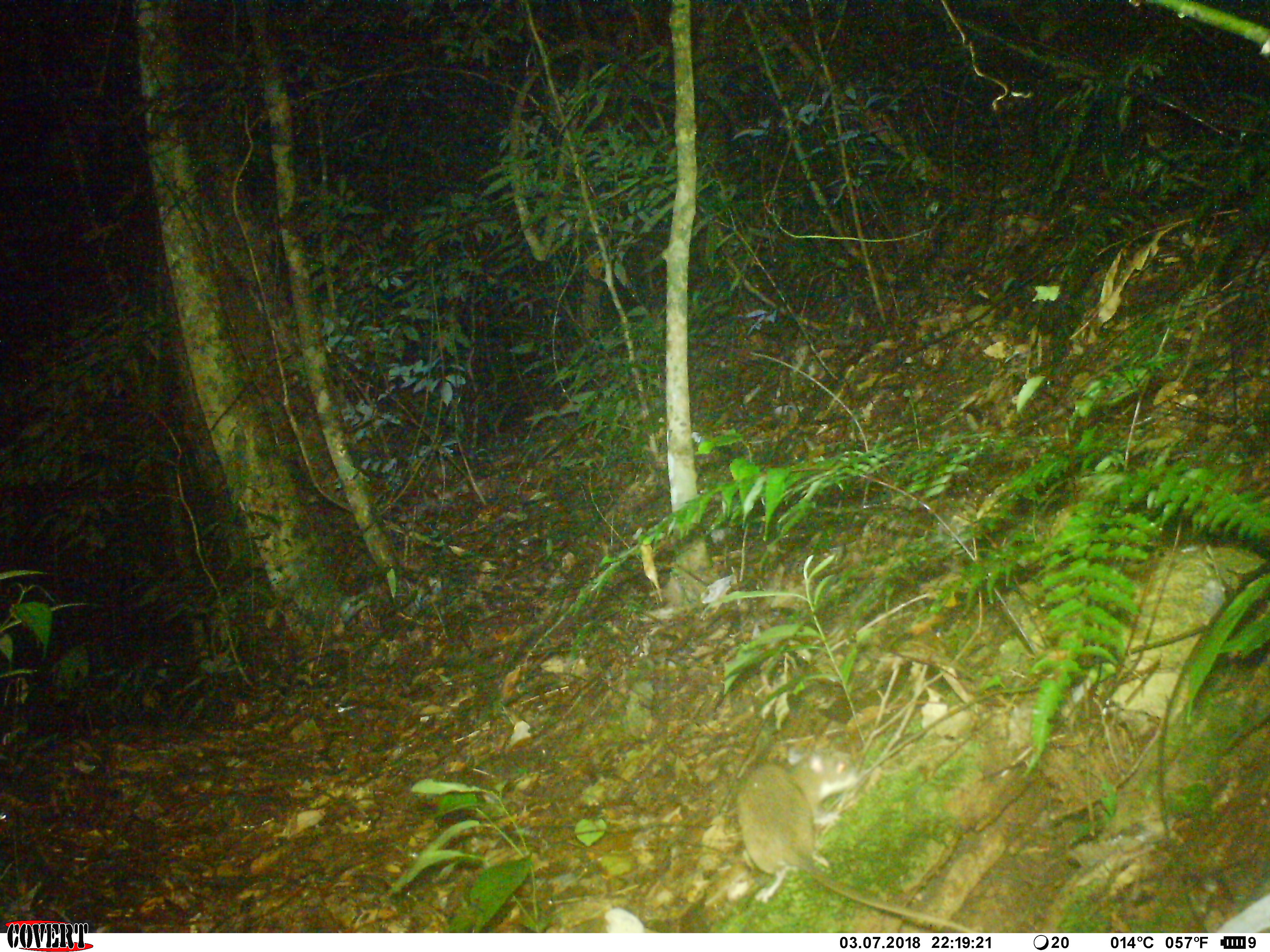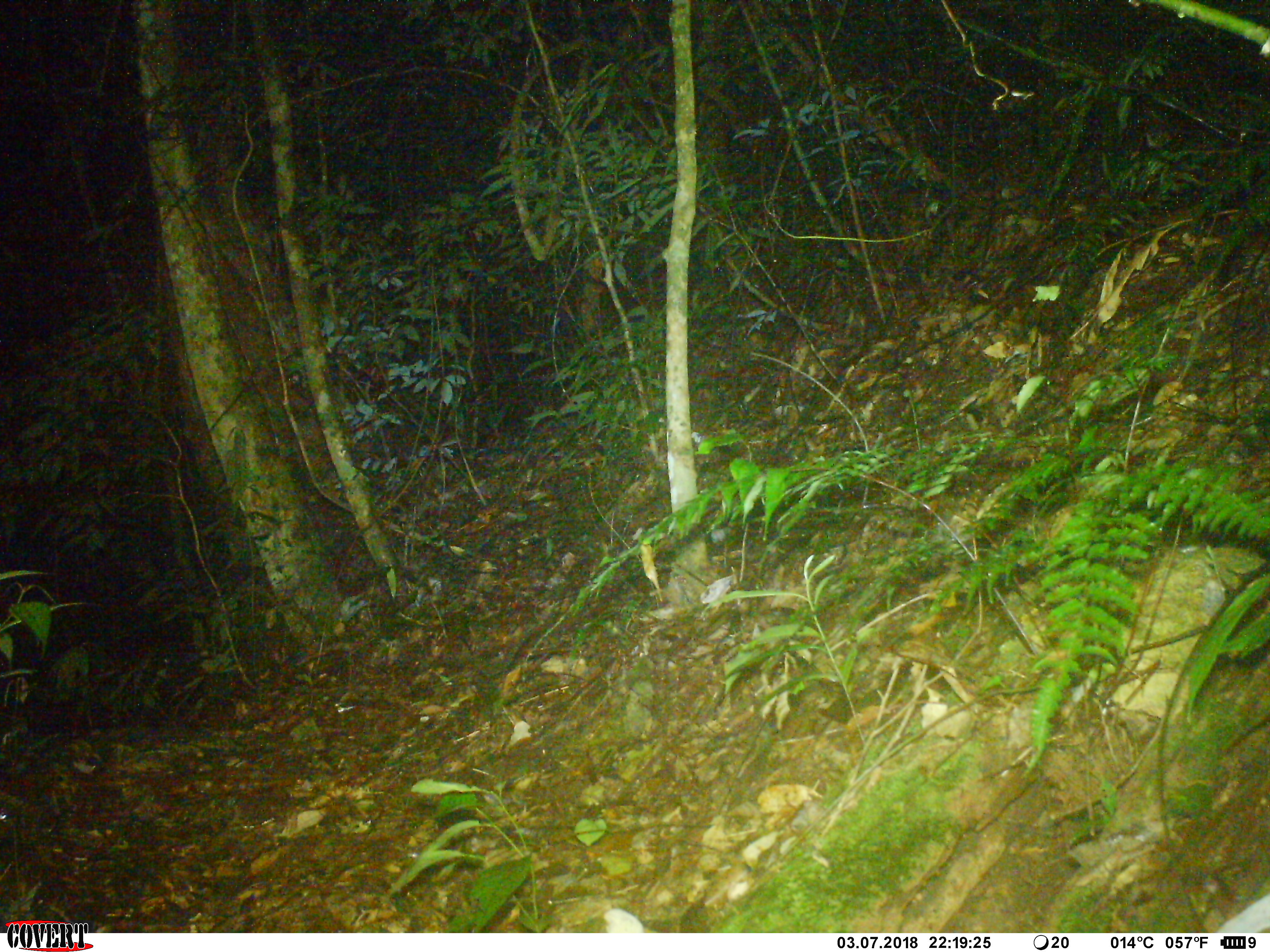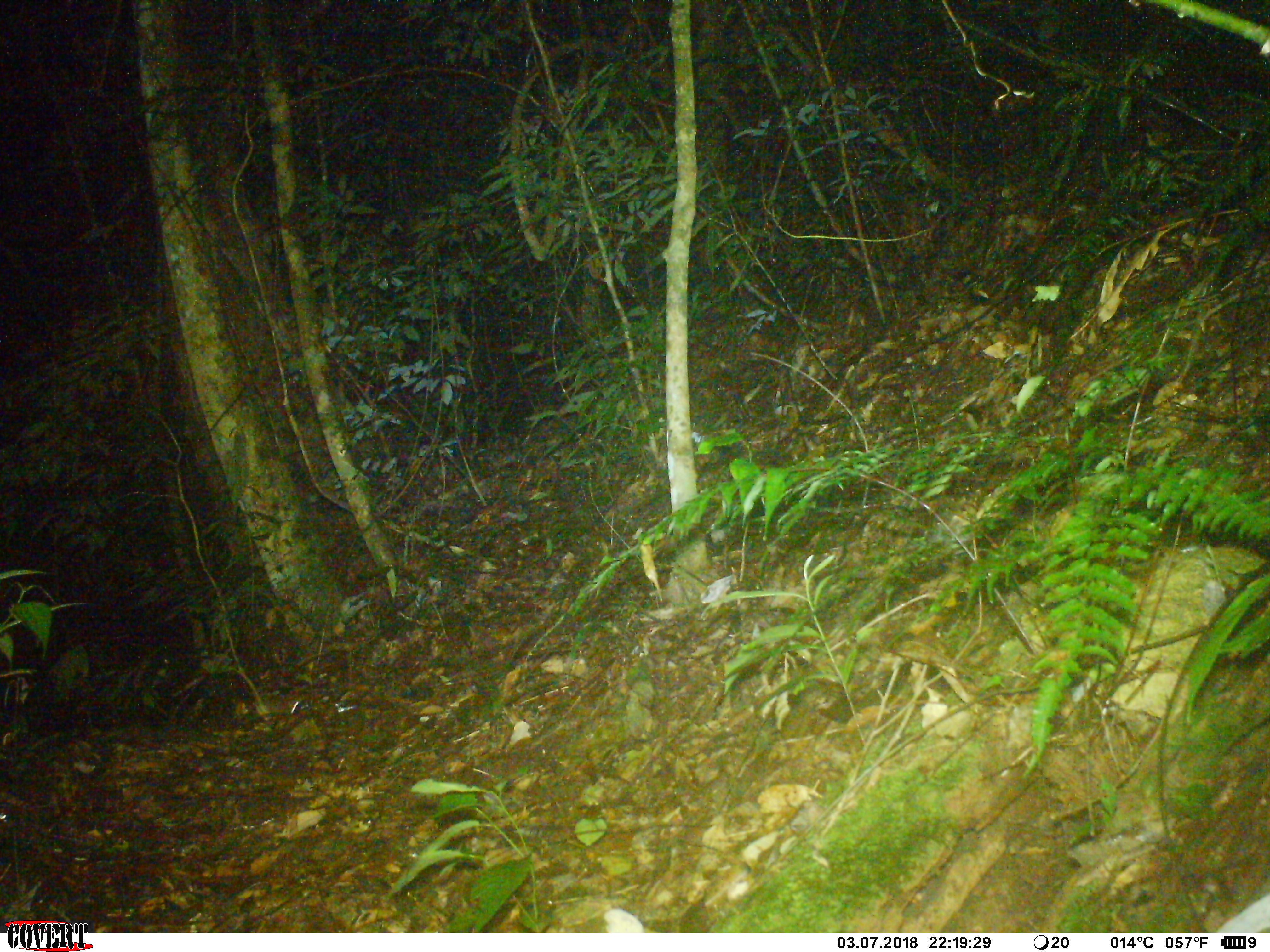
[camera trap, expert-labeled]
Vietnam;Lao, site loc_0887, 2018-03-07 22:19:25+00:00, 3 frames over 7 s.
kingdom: Animalia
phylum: Chordata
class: Mammalia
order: Rodentia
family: Muridae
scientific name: Muridae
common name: old-world mice and rats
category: unidentified murid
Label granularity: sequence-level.